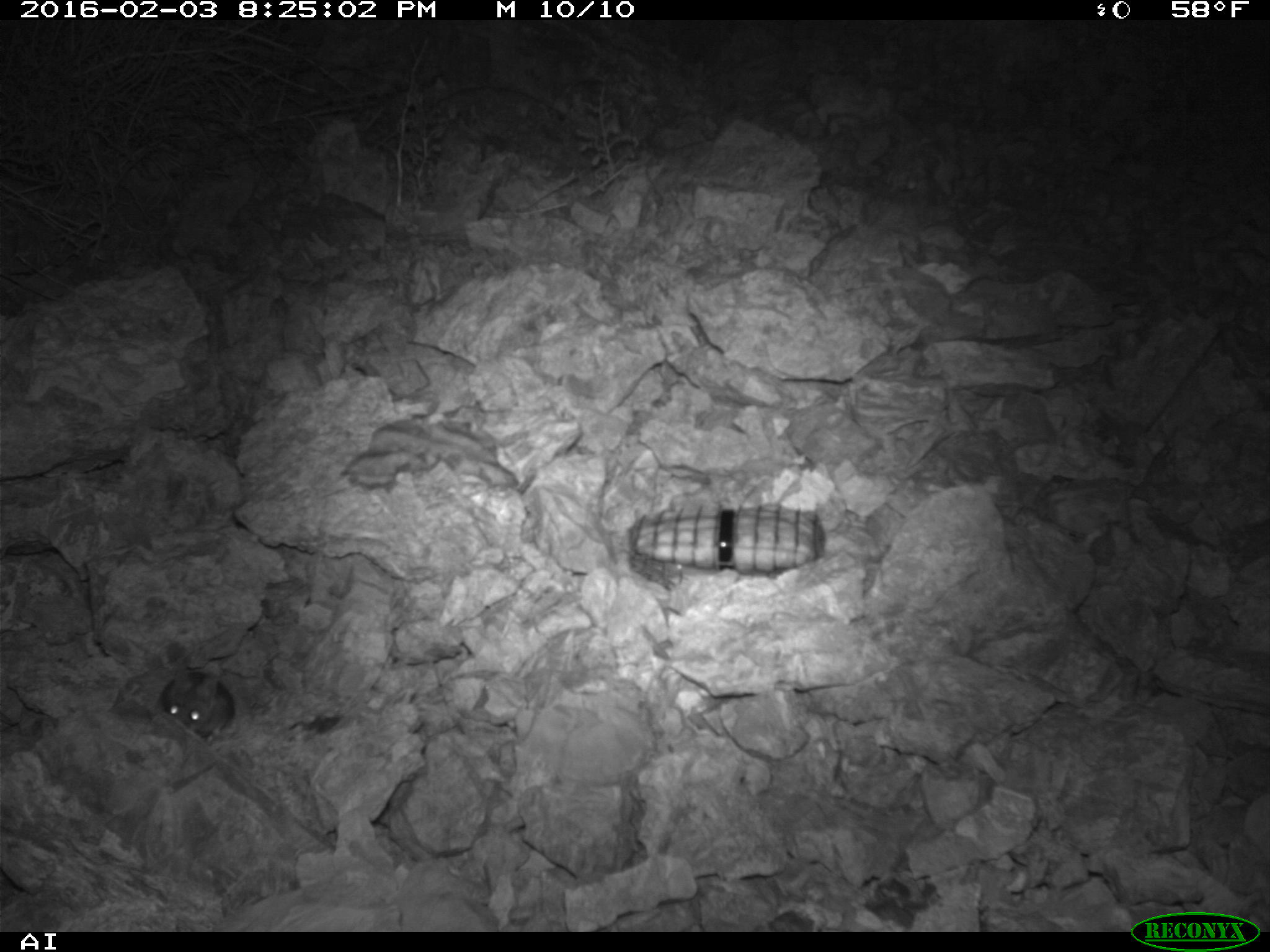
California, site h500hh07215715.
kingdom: Animalia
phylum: Chordata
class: Mammalia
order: Rodentia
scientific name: Rodentia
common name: rodent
Rodent (Rodentia).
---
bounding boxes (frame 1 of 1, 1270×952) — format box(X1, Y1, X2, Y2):
rodent: box(161, 664, 234, 745)